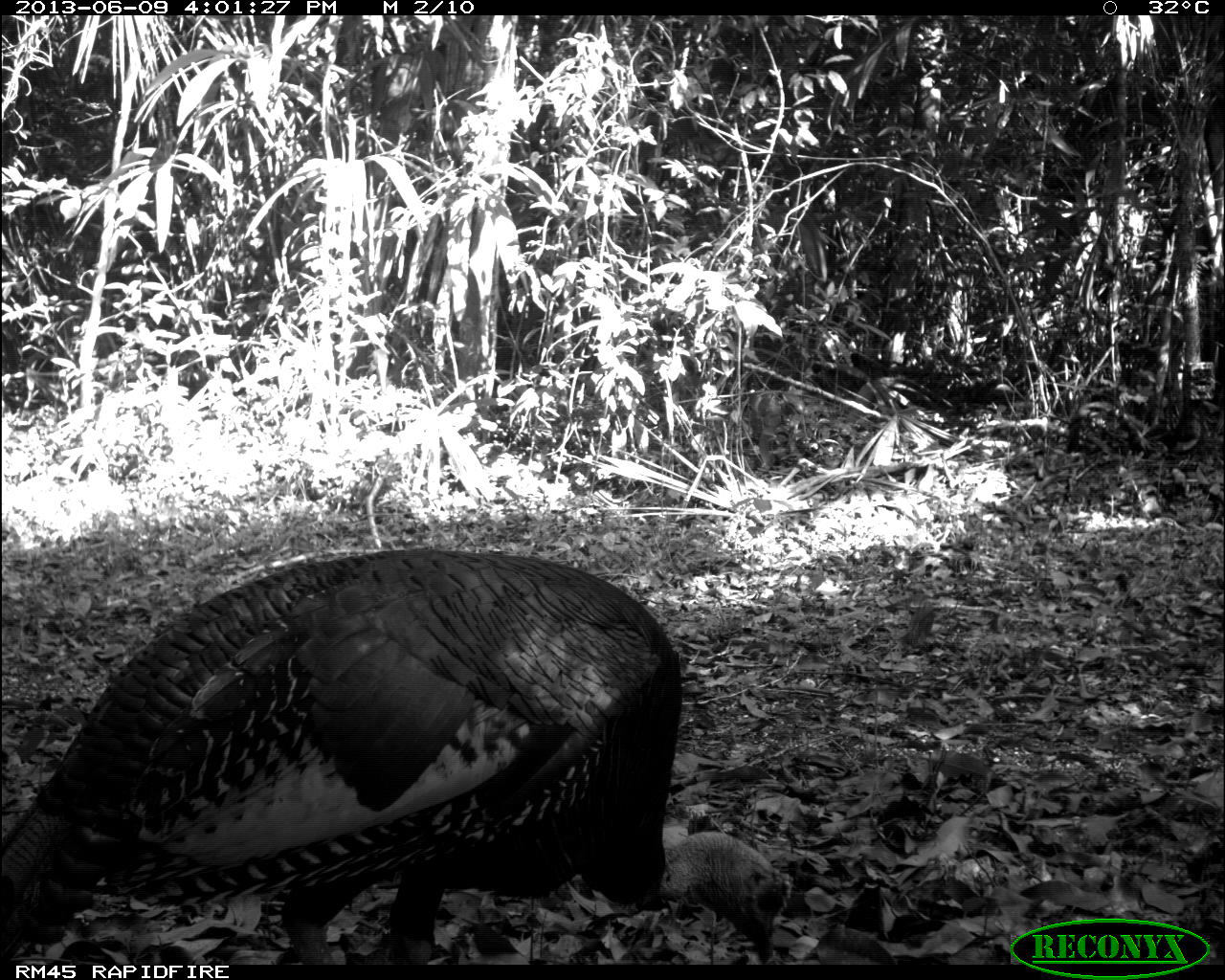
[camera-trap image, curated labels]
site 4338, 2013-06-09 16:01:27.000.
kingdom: Animalia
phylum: Chordata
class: Aves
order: Galliformes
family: Phasianidae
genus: Meleagris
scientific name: Meleagris ocellata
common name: ocellated turkey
Meleagris ocellata (ocellated turkey), count 1, sex male.